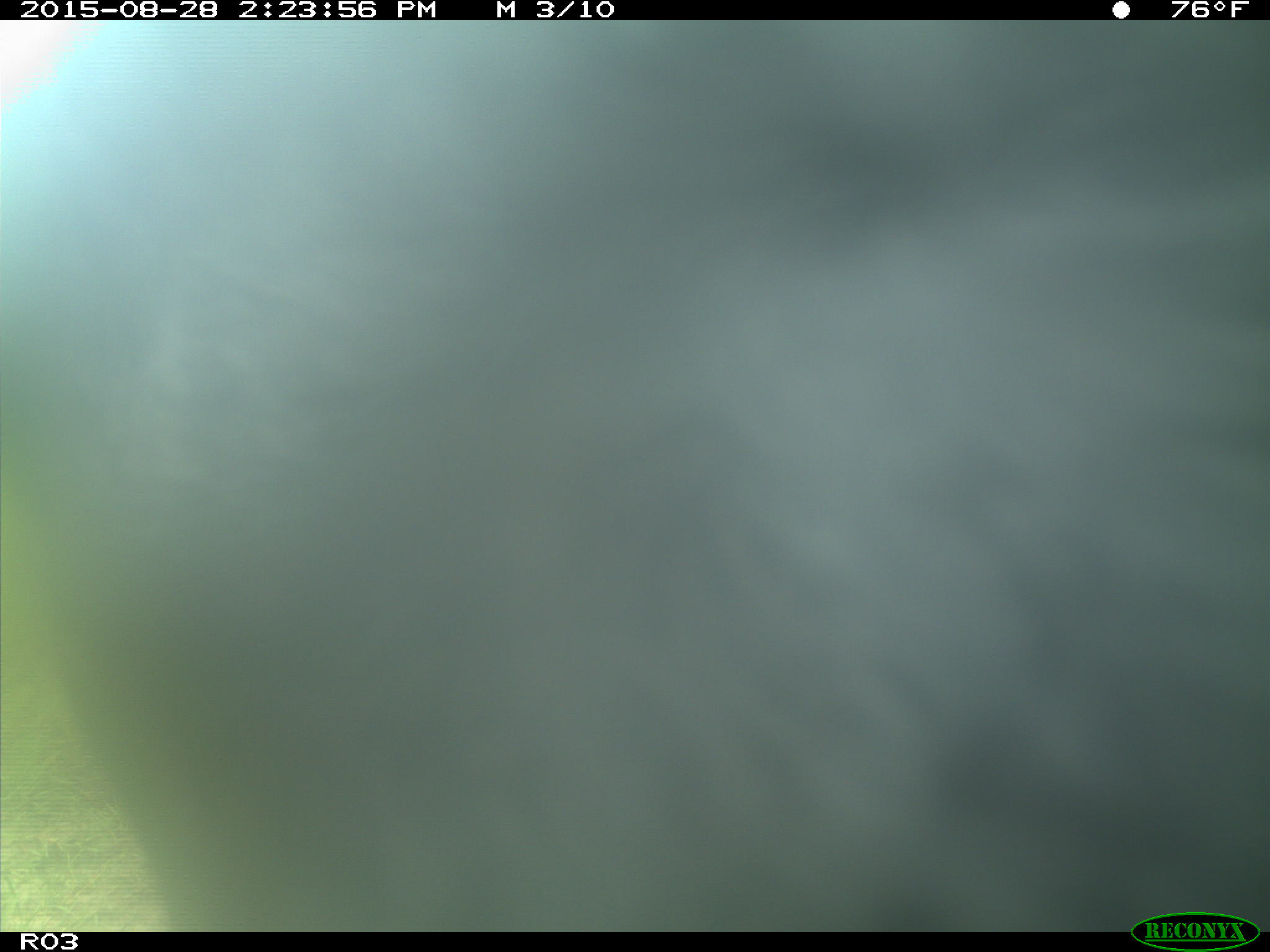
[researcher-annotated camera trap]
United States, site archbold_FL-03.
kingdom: Animalia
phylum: Chordata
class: Mammalia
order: Artiodactyla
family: Bovidae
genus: Bos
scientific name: Bos taurus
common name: domestic cow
Bos taurus (domestic cow).